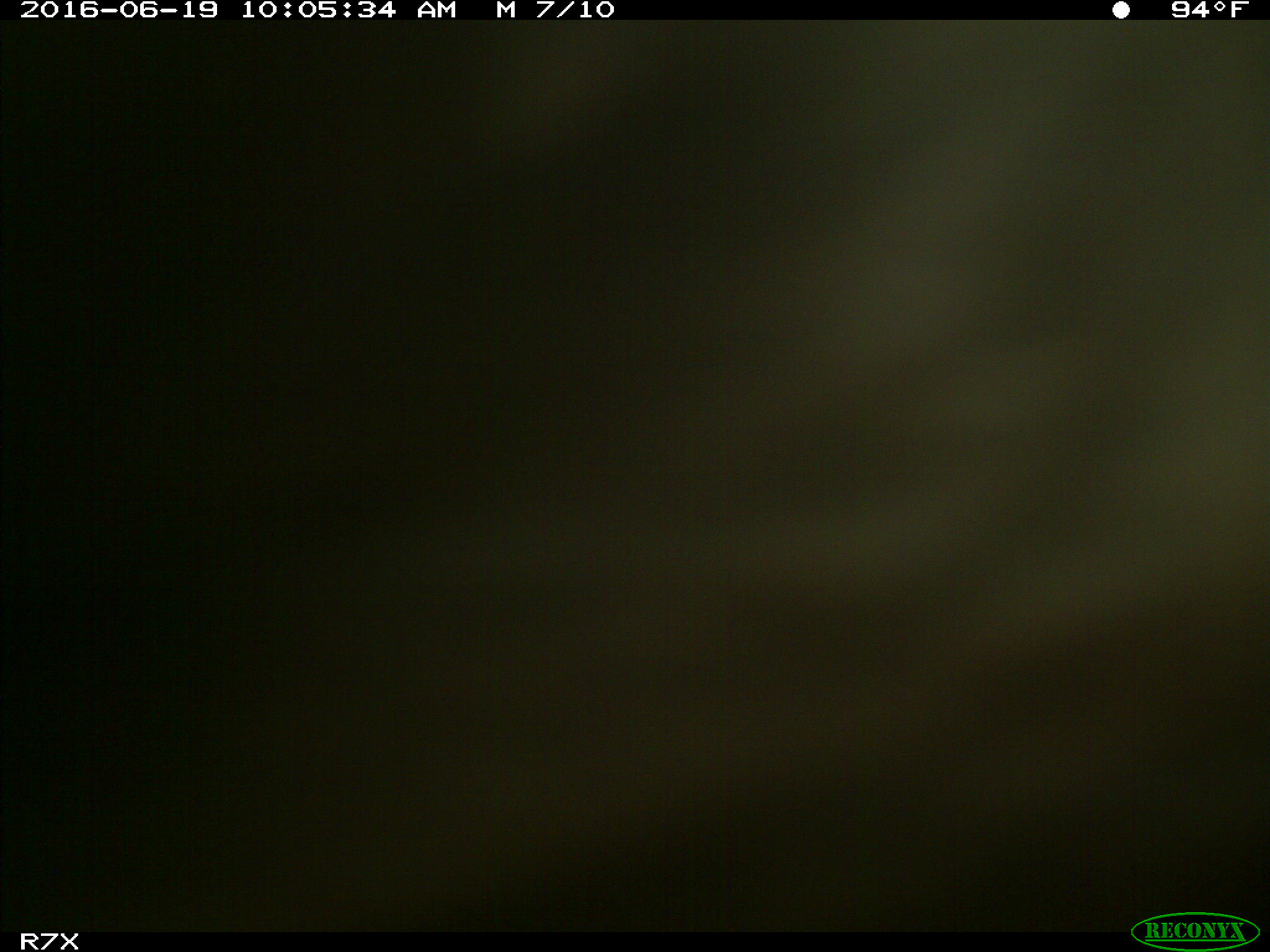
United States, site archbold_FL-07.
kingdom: Animalia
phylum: Chordata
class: Mammalia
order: Artiodactyla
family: Bovidae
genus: Bos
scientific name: Bos taurus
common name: domestic cow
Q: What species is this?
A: Bos taurus (domestic cow).